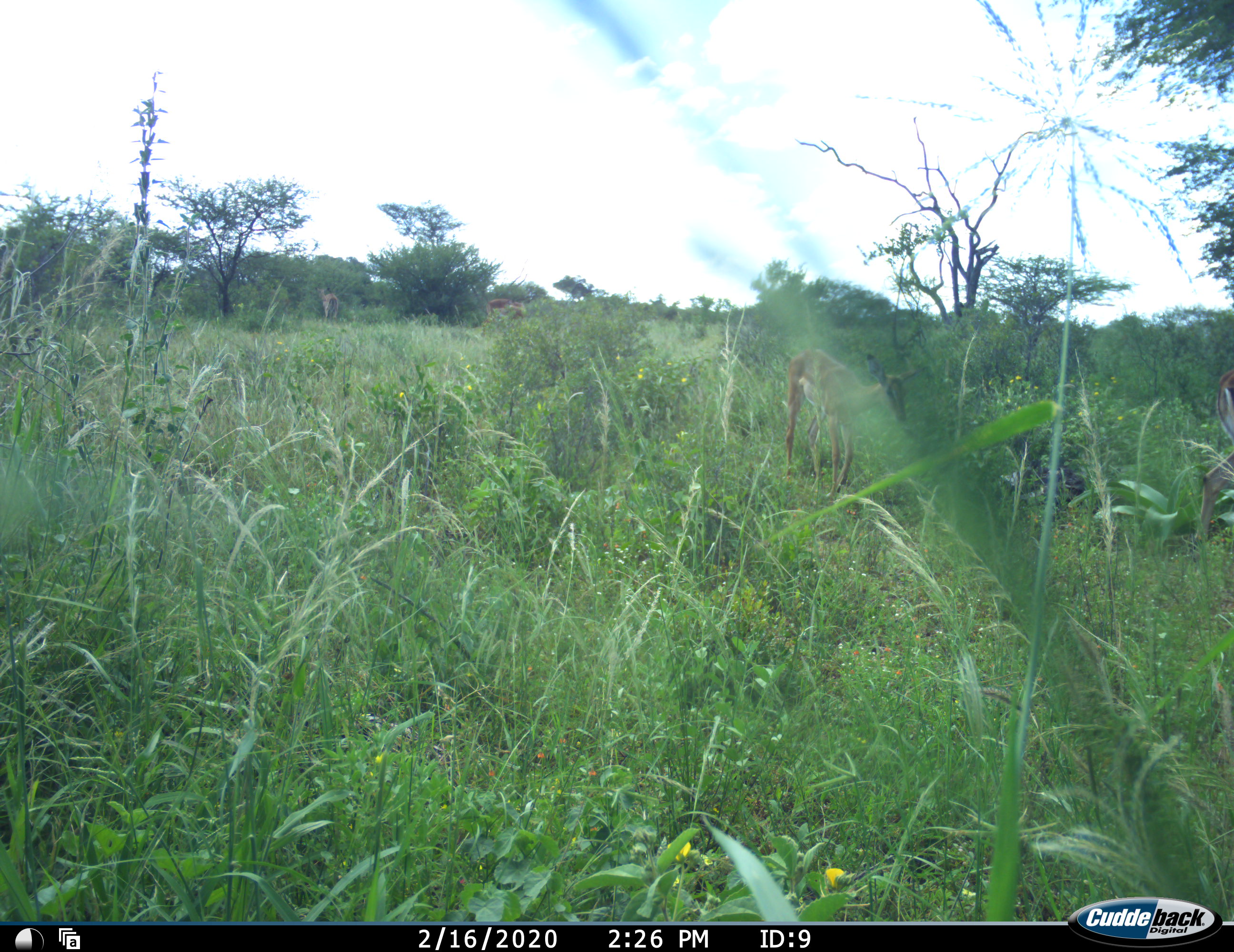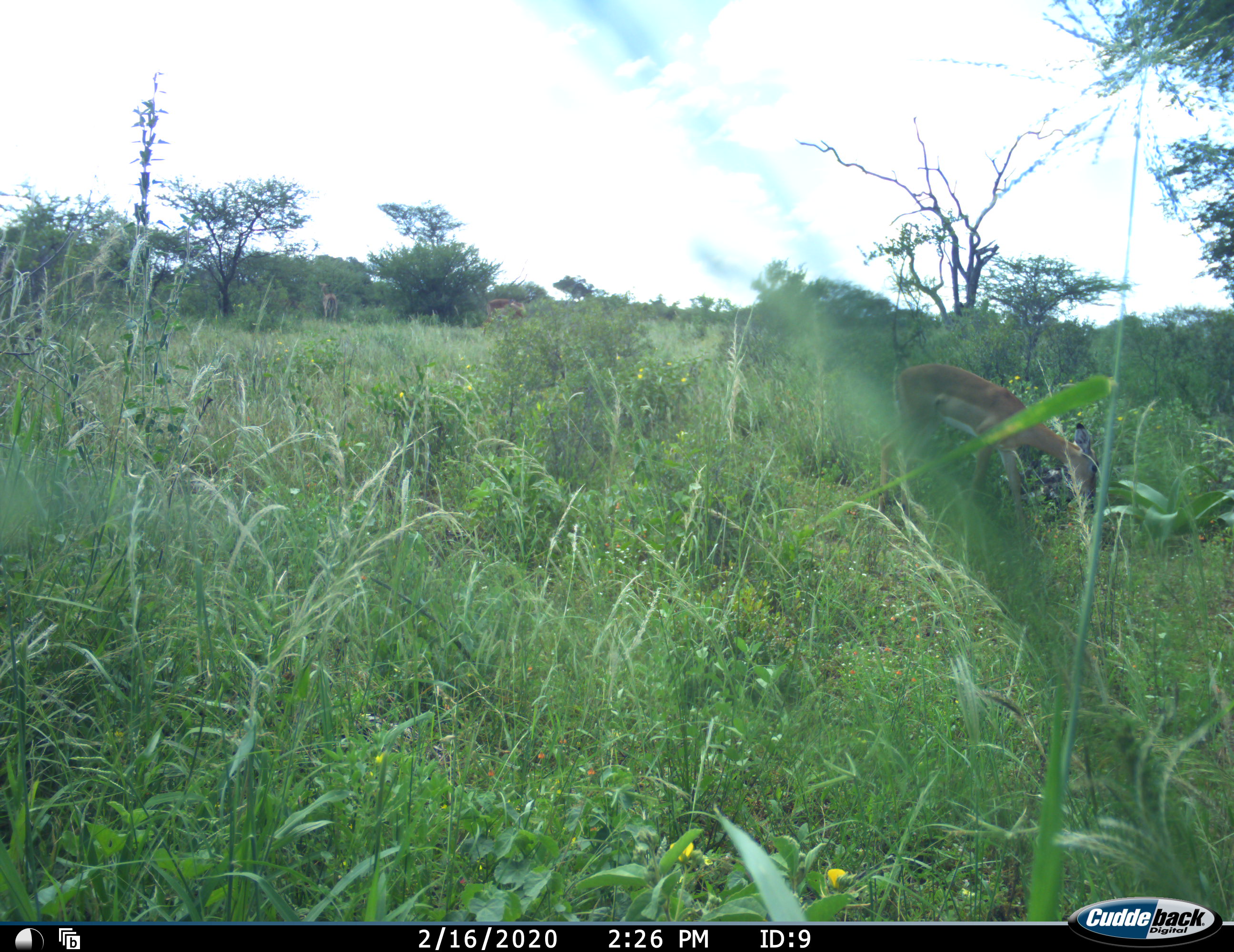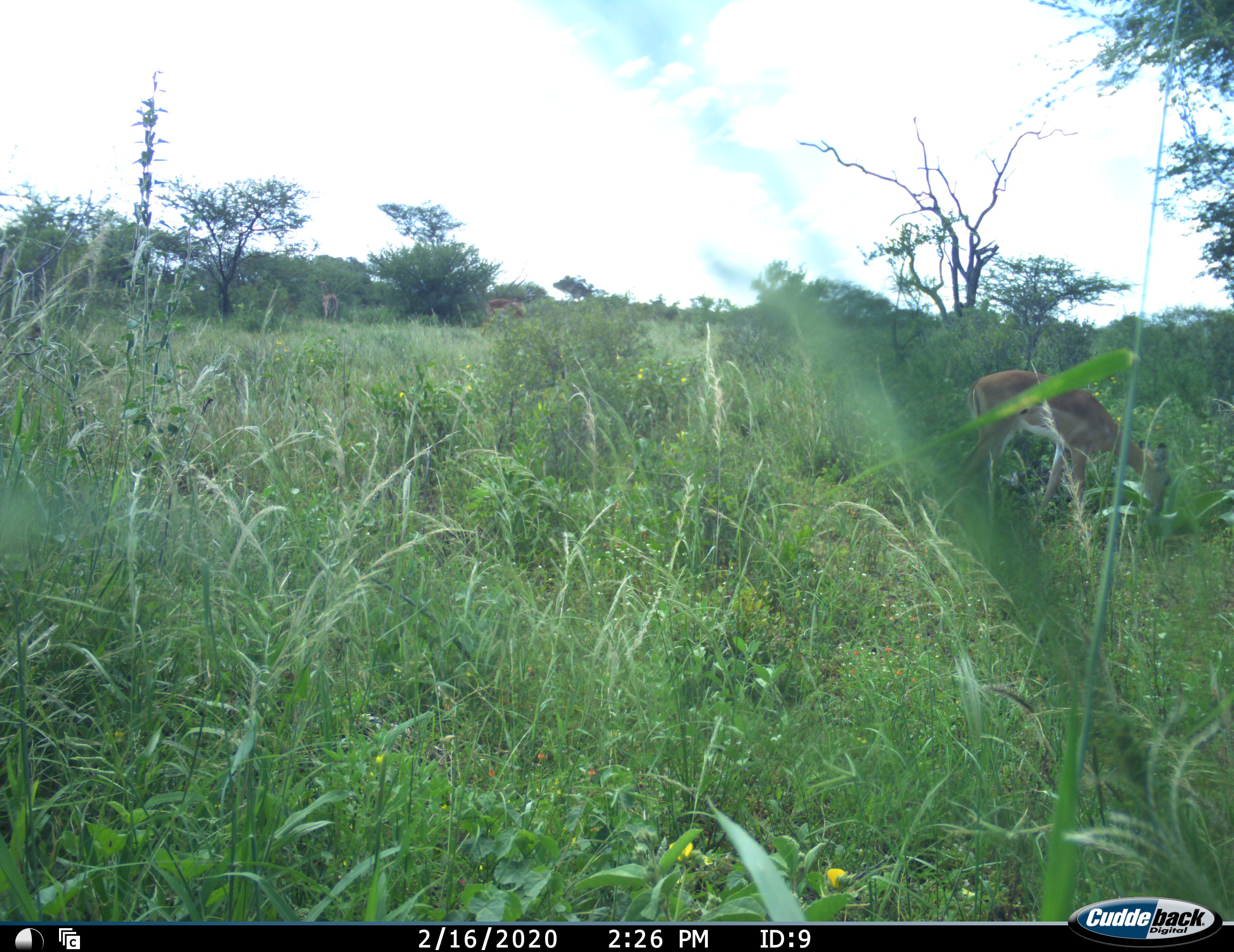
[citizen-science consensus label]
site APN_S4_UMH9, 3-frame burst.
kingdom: Animalia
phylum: Chordata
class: Mammalia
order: Artiodactyla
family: Bovidae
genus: Aepyceros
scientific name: Aepyceros melampus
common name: impala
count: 3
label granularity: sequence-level